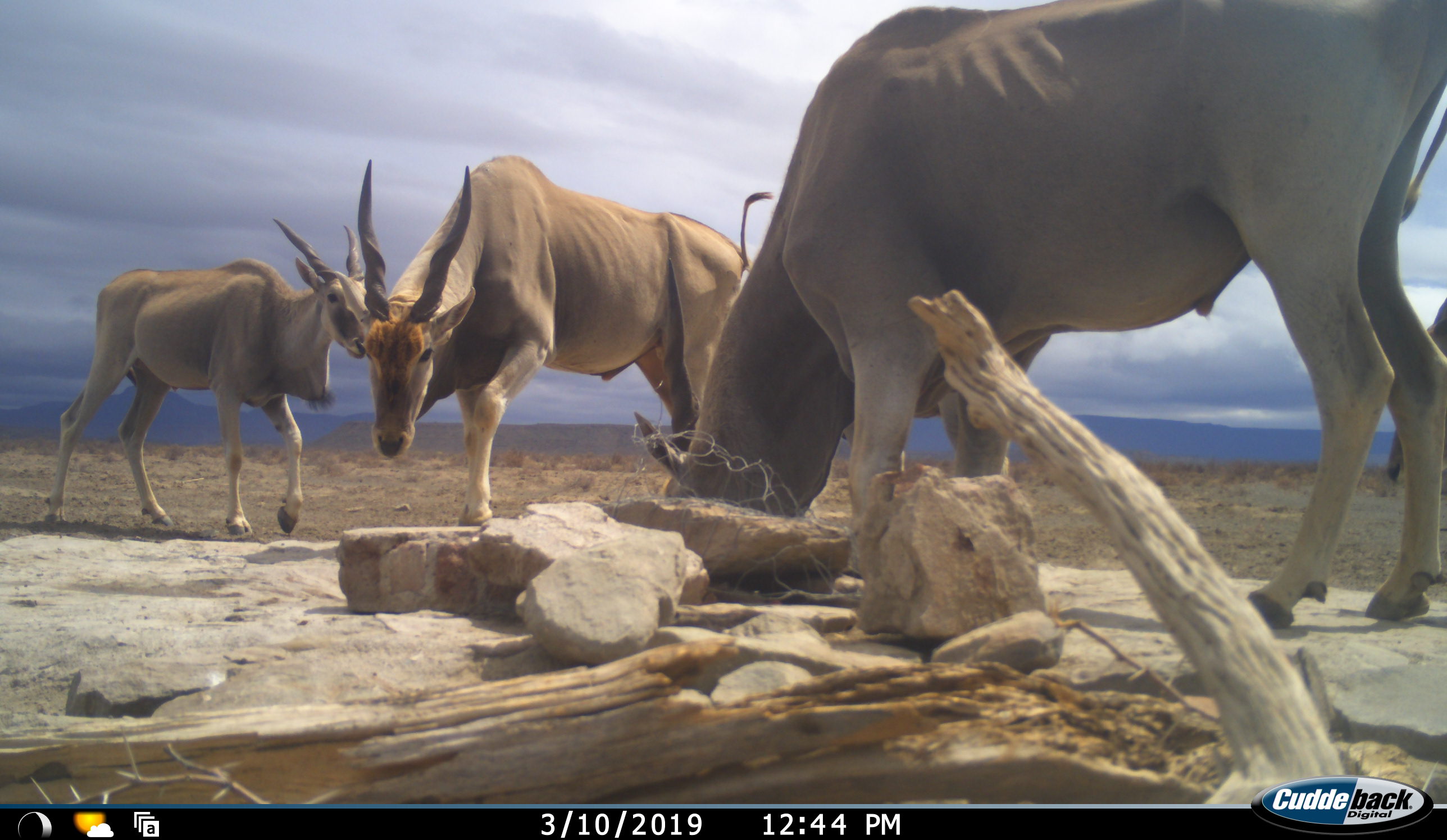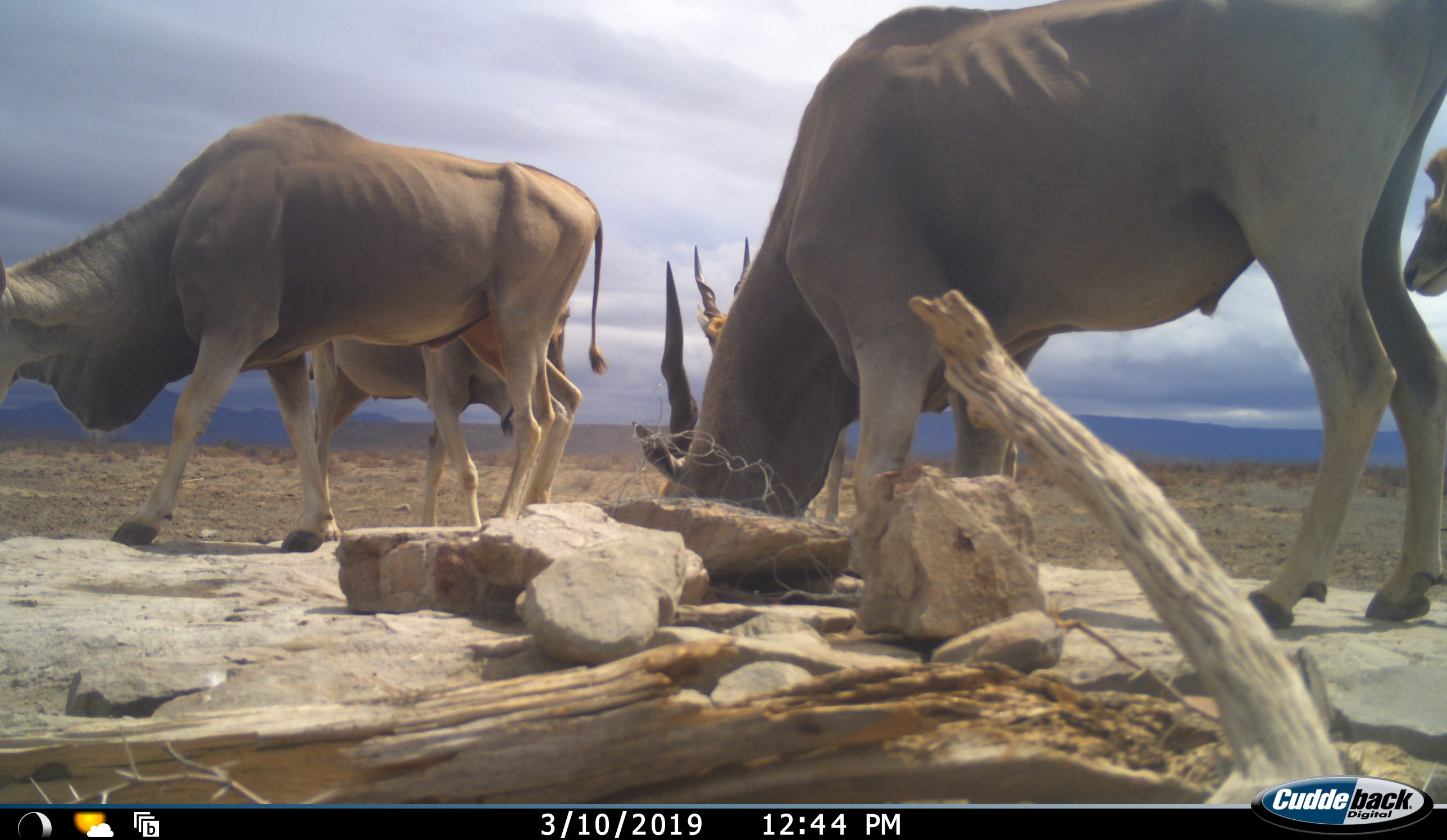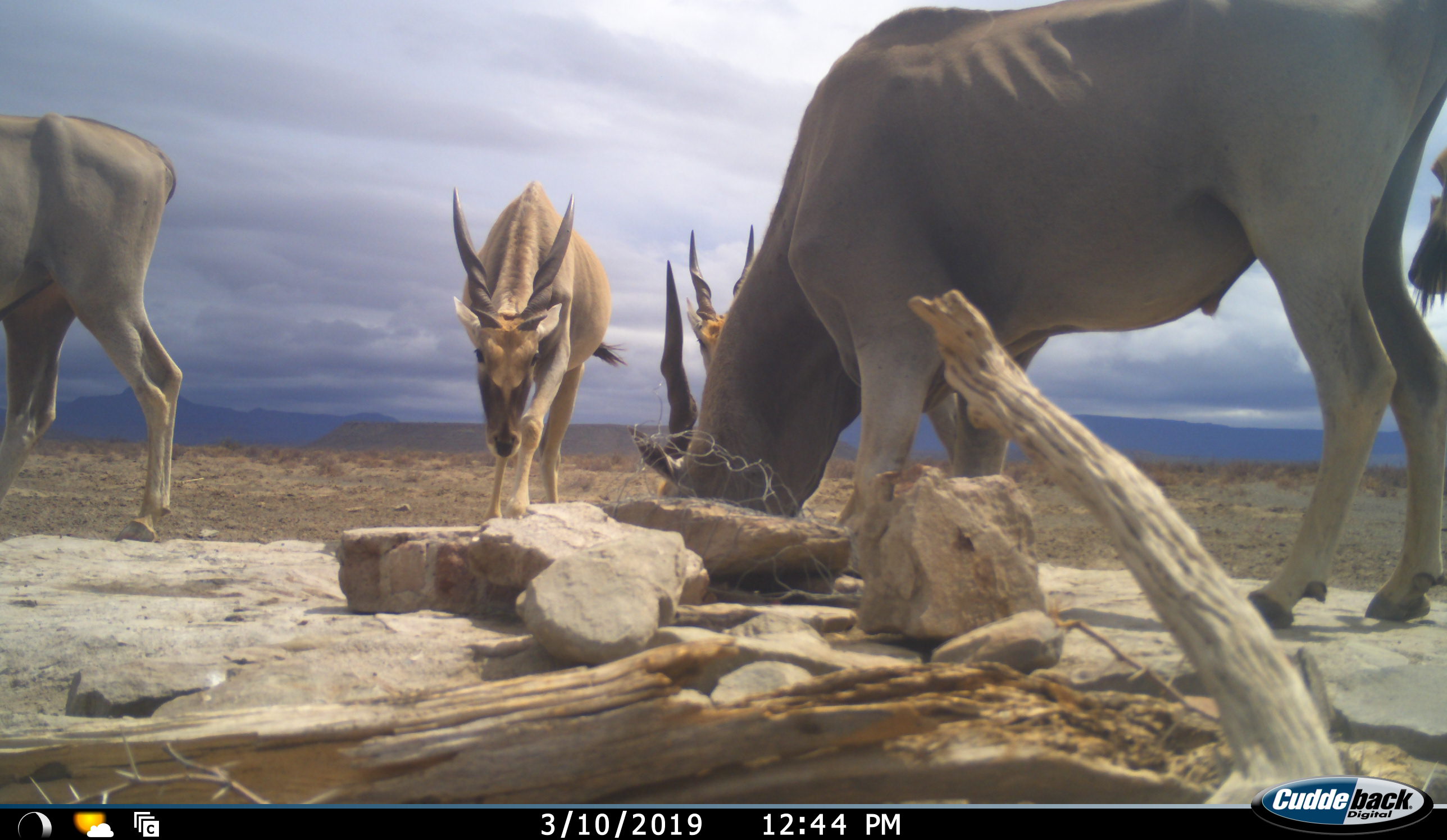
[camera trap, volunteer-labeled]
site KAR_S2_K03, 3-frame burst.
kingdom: Animalia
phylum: Chordata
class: Mammalia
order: Artiodactyla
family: Bovidae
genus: Tragelaphus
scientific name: Tragelaphus oryx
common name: eland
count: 5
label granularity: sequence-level